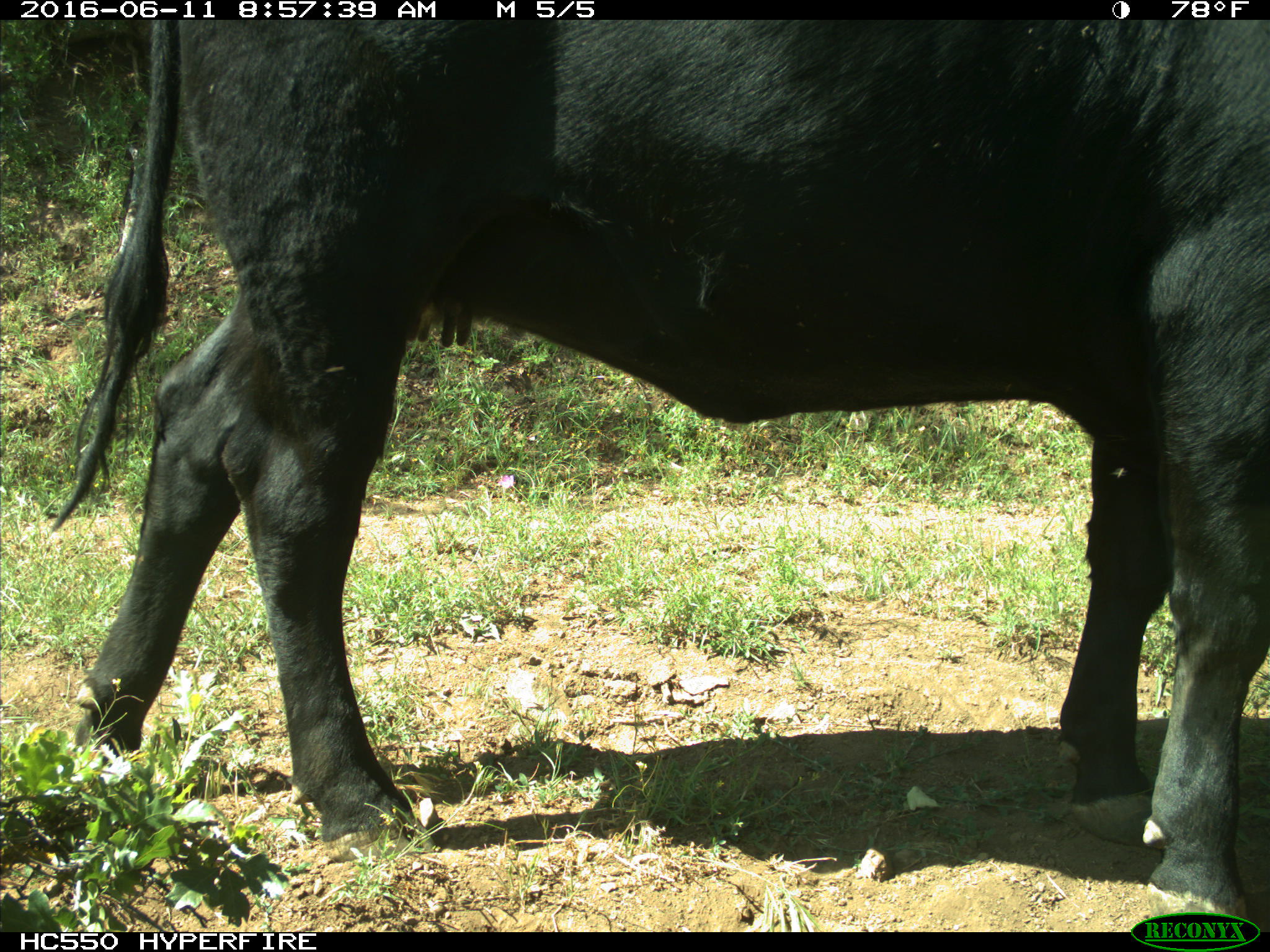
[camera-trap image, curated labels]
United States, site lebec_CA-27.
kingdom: Animalia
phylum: Chordata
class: Mammalia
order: Artiodactyla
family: Bovidae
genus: Bos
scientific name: Bos taurus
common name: domestic cow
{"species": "Bos taurus (domestic cow)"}